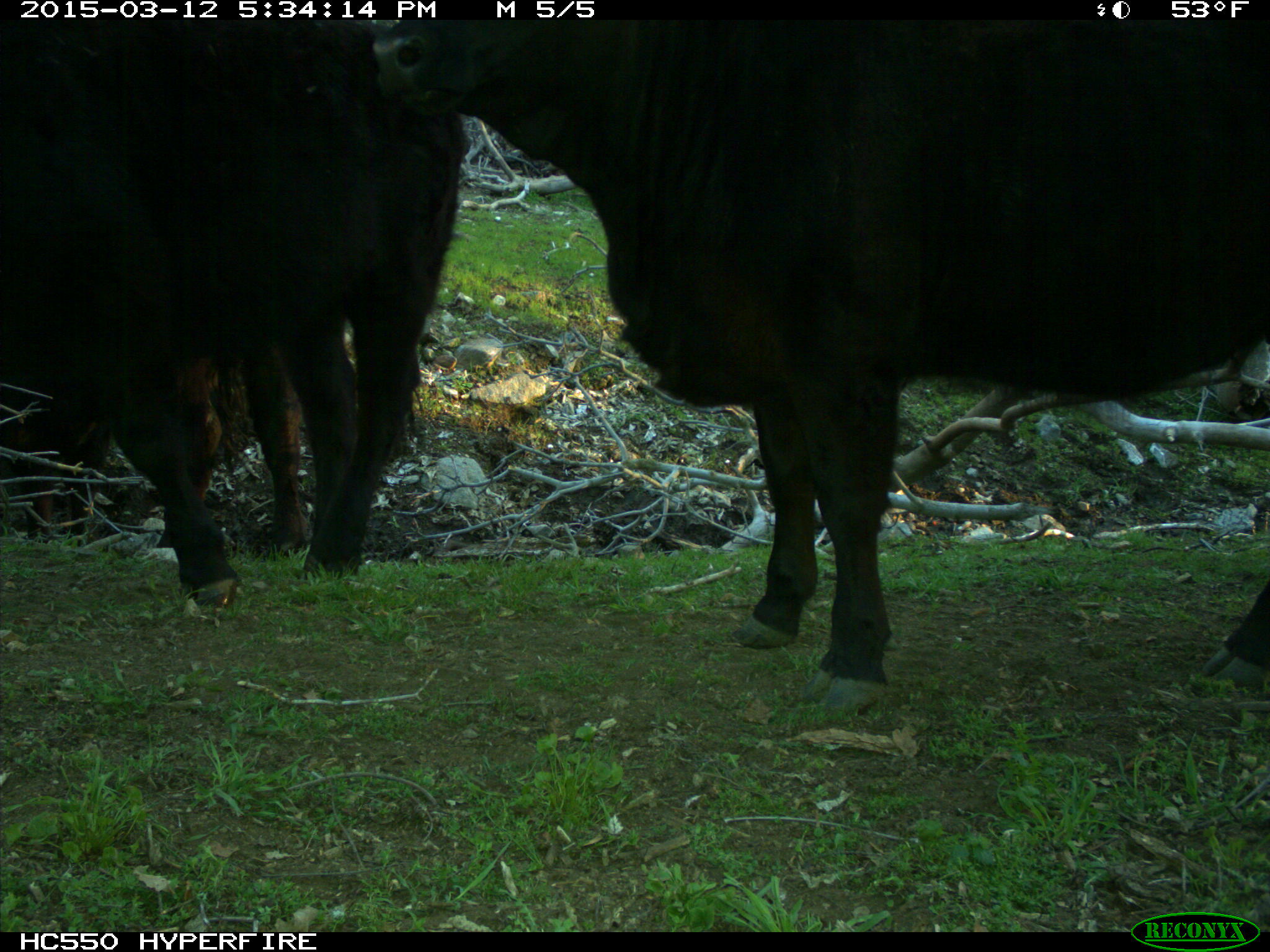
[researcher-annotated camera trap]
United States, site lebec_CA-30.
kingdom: Animalia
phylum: Chordata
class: Mammalia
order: Artiodactyla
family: Bovidae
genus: Bos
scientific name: Bos taurus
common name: domestic cow